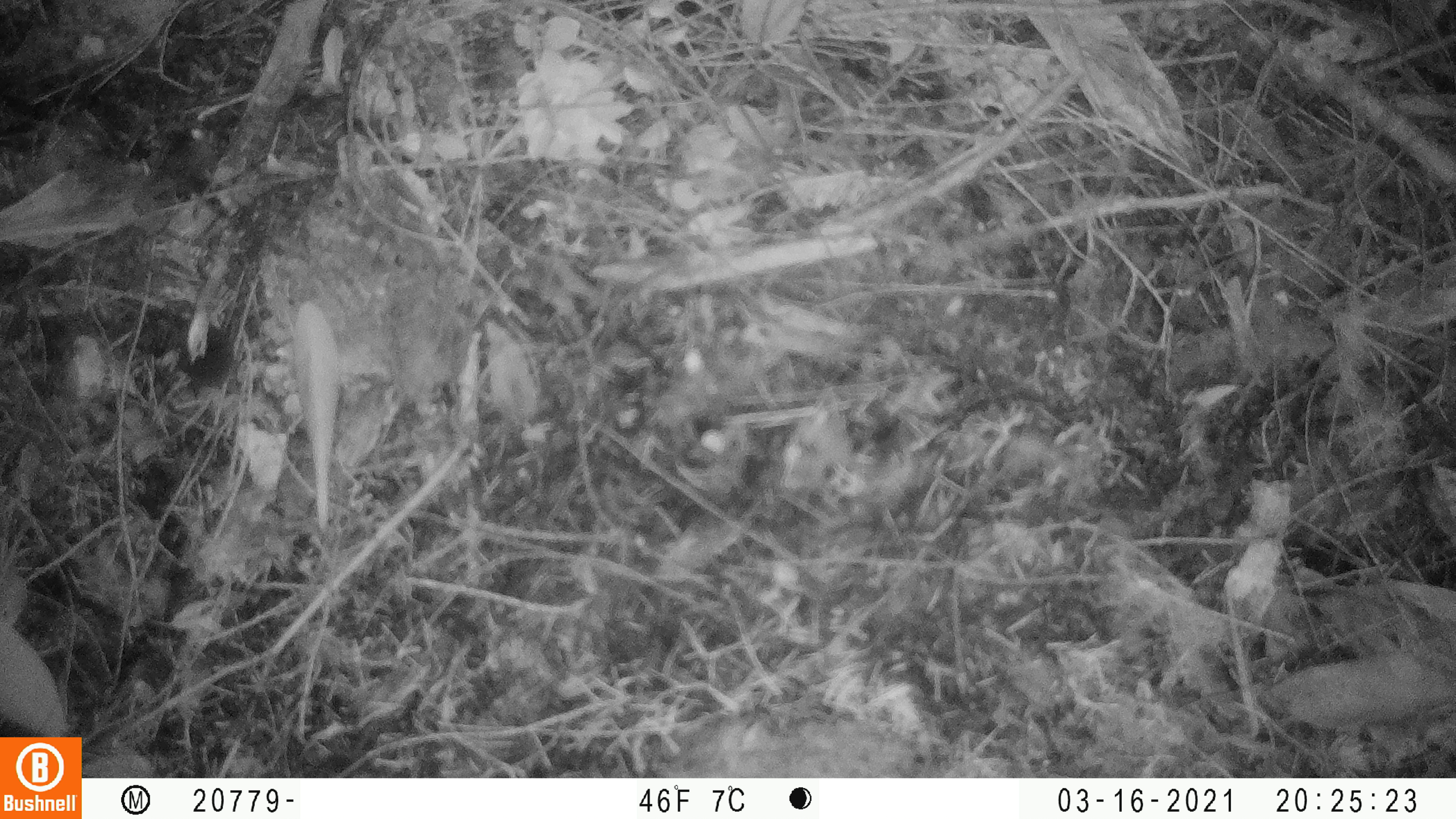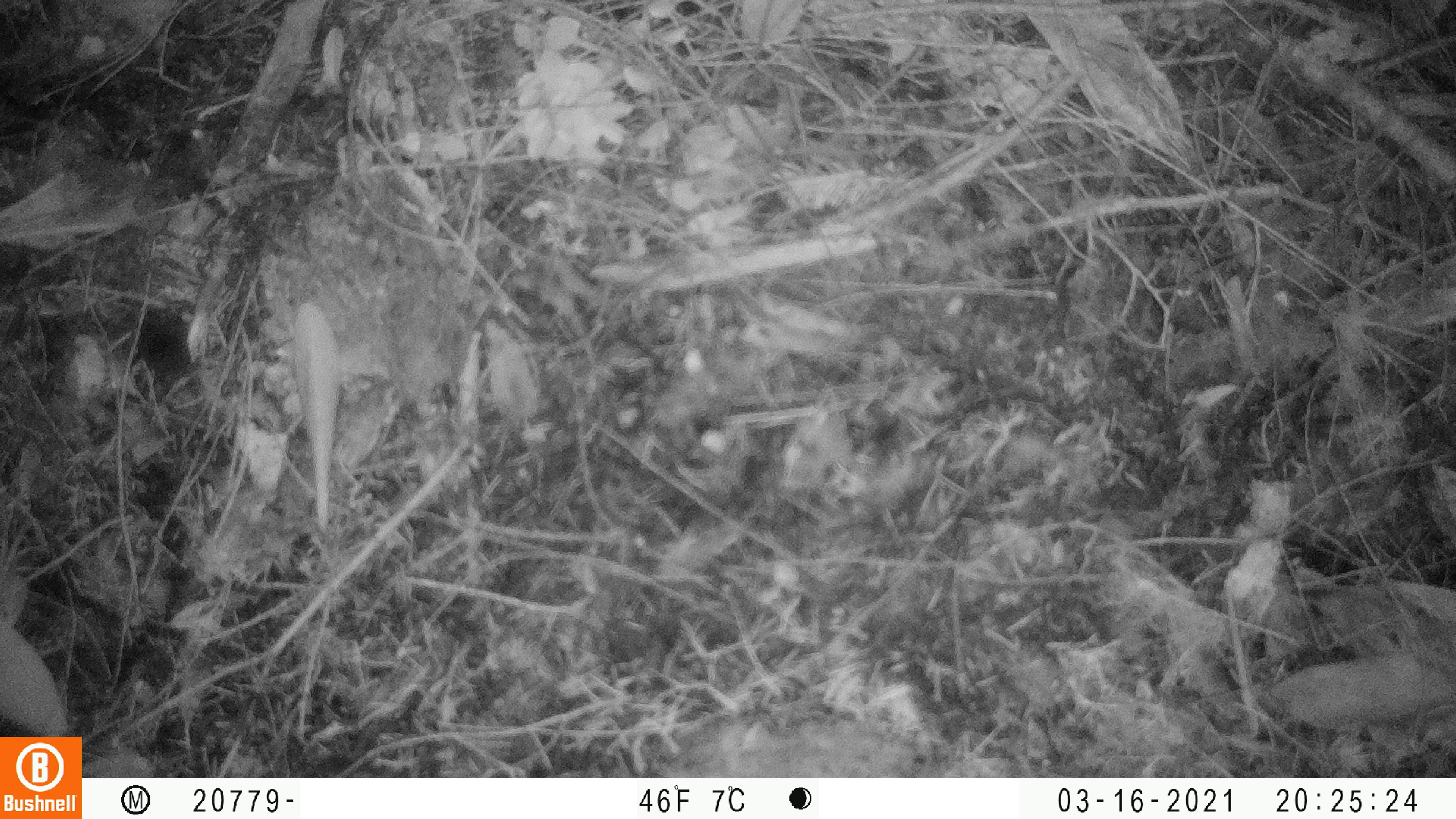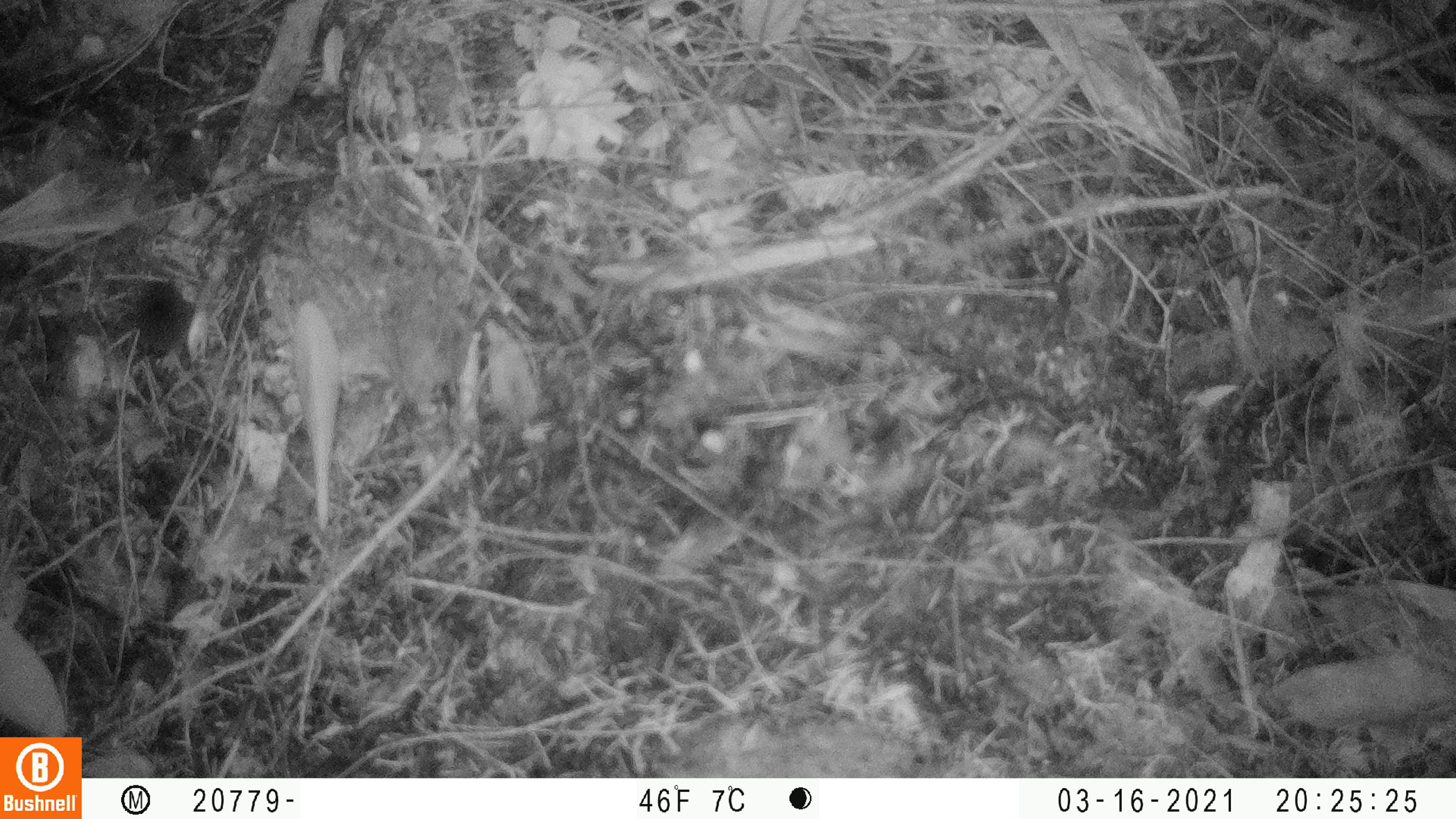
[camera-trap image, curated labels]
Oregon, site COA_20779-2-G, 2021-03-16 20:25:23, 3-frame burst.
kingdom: Animalia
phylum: Chordata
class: Mammalia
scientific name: Mammalia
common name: small mammal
Small mammal (Mammalia).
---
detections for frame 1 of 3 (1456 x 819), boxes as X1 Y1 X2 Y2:
small mammal: 137 286 264 429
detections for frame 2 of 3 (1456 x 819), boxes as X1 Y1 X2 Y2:
small mammal: 82 284 264 427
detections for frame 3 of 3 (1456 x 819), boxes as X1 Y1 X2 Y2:
small mammal: 96 253 248 399